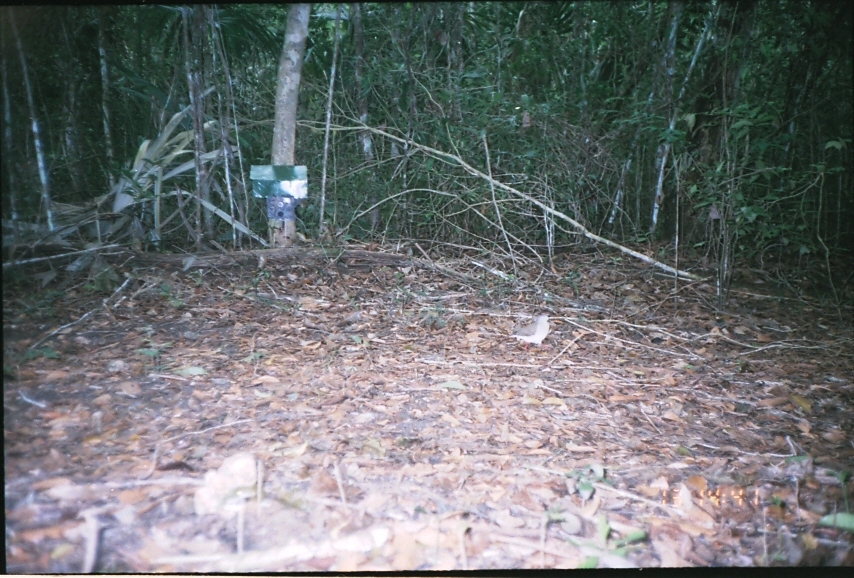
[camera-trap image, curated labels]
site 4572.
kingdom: Animalia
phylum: Chordata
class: Aves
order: Columbiformes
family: Columbidae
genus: Leptotila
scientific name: Leptotila verreauxi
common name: white-tipped dove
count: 1